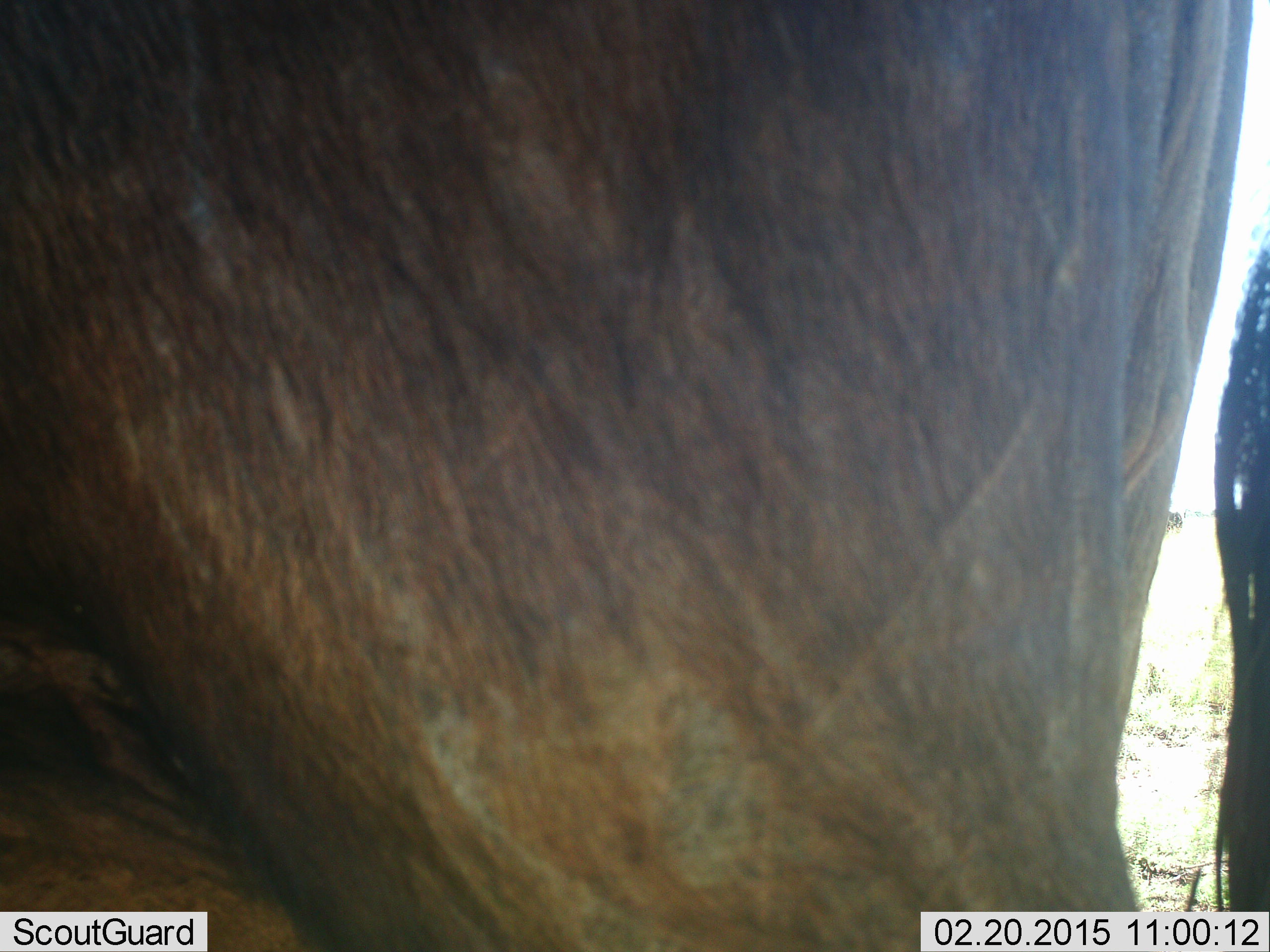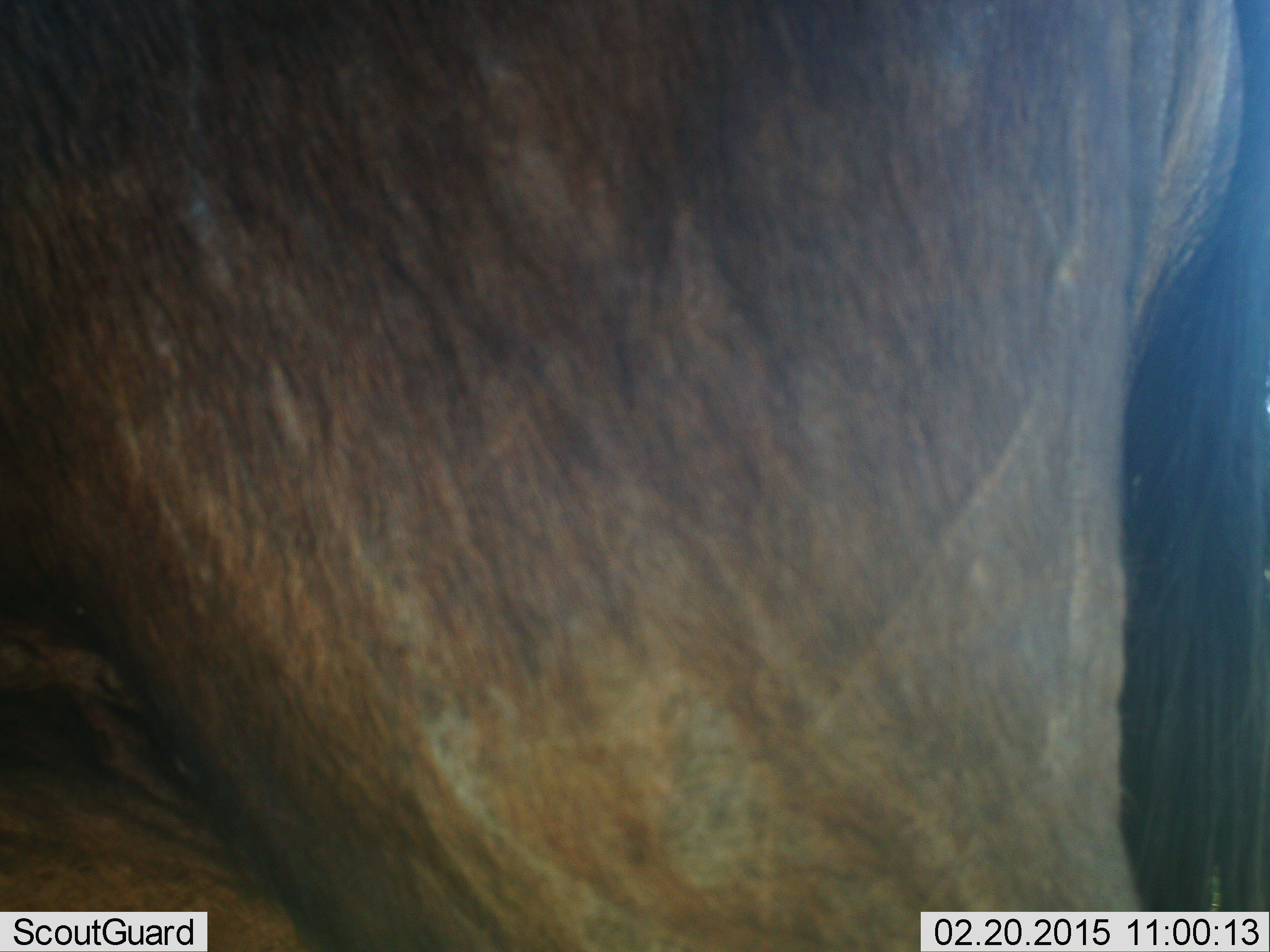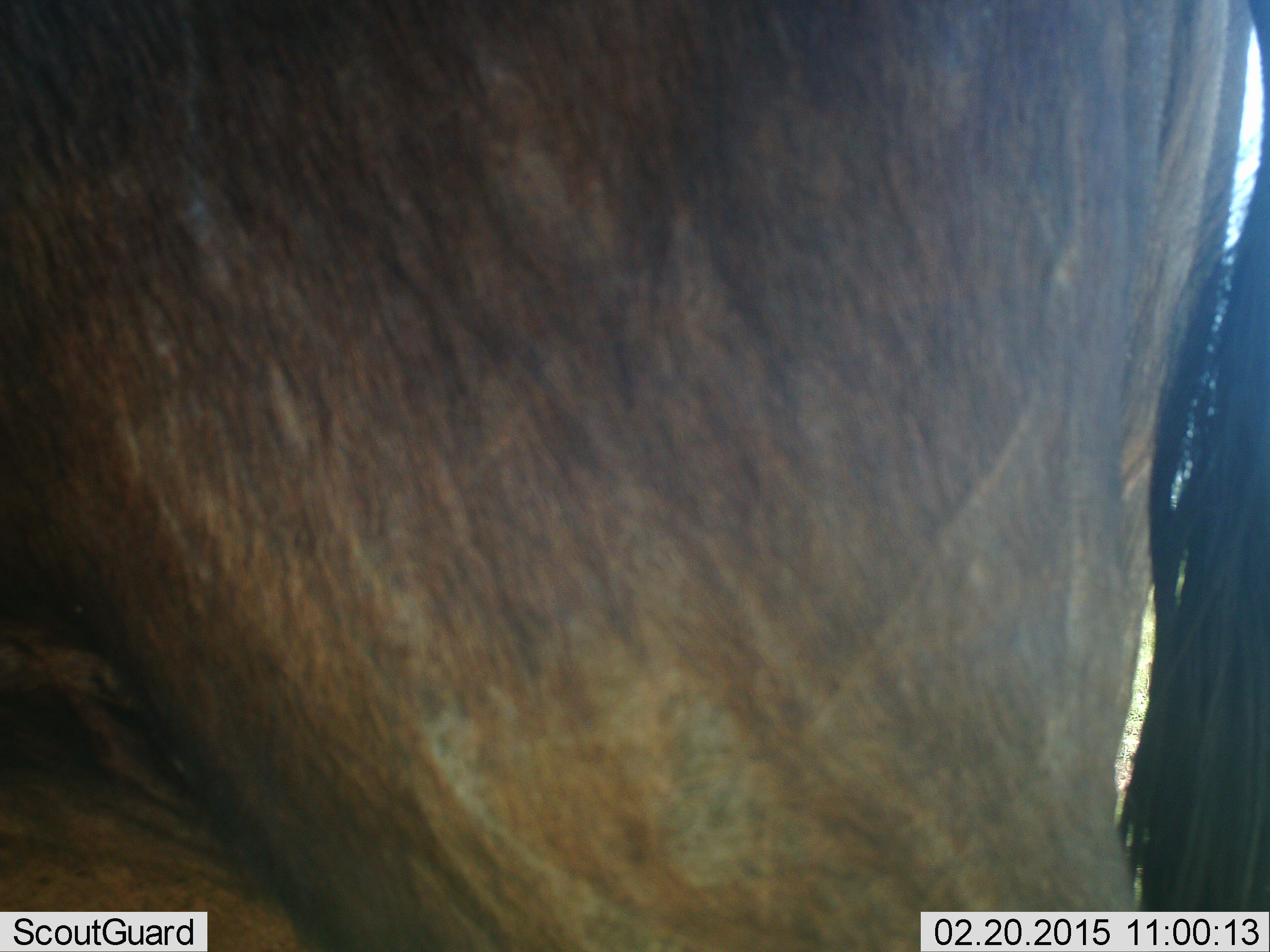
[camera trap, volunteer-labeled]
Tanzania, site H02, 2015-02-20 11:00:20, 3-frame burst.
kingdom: Animalia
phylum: Chordata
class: Mammalia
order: Artiodactyla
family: Bovidae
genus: Connochaetes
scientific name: Connochaetes taurinus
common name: blue wildebeest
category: wildebeest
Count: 1.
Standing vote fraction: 90%.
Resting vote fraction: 0%.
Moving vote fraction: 10%.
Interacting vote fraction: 0%.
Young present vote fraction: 0%.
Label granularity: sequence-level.